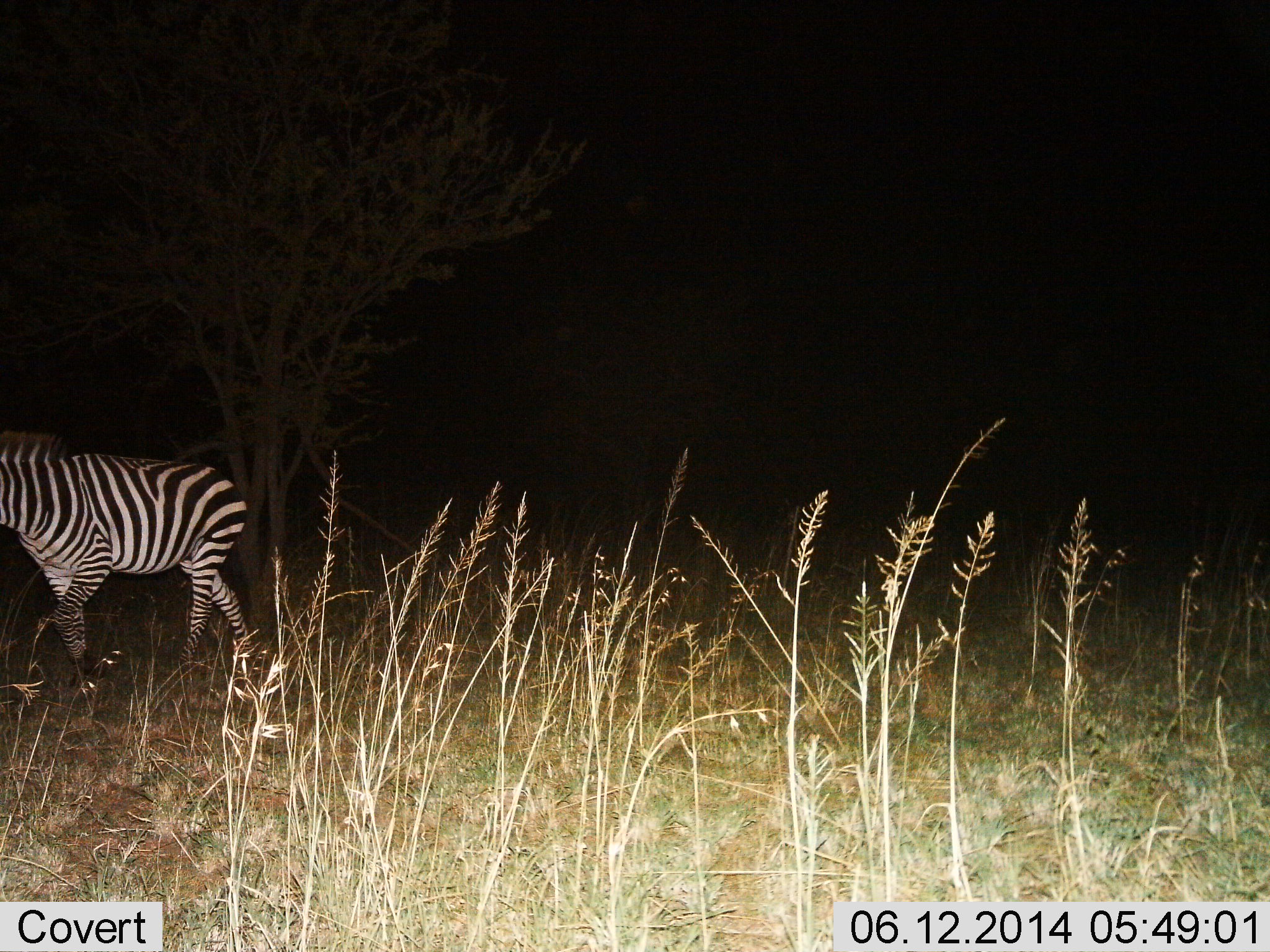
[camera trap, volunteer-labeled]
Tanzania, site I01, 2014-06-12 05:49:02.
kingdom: Animalia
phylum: Chordata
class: Mammalia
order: Perissodactyla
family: Equidae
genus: Equus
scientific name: Equus quagga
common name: plains zebra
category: zebra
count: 1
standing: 30%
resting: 10%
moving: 60%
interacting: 0%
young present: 0%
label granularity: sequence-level